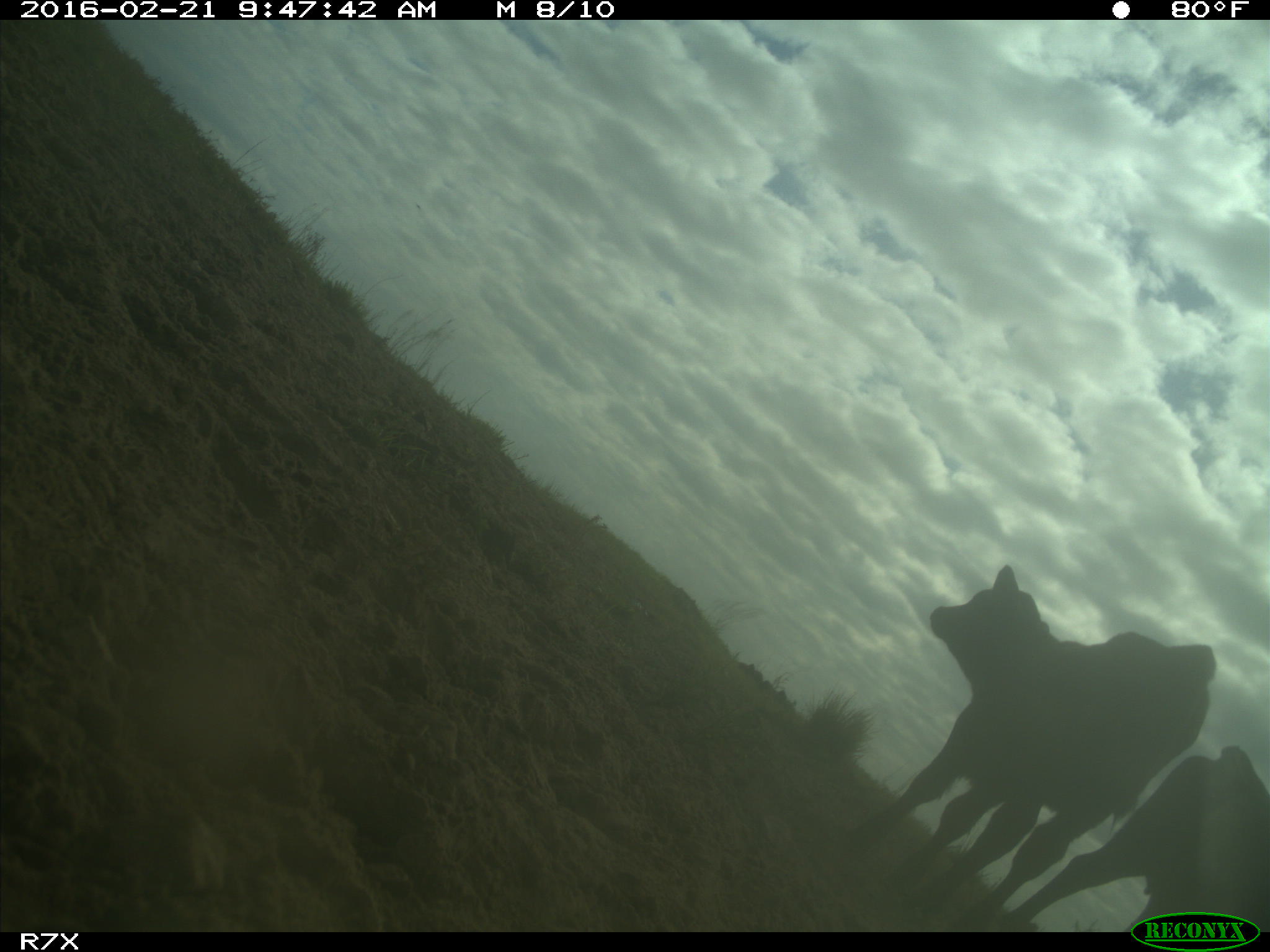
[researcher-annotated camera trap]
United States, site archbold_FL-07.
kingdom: Animalia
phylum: Chordata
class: Mammalia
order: Artiodactyla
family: Bovidae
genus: Bos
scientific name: Bos taurus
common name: domestic cow